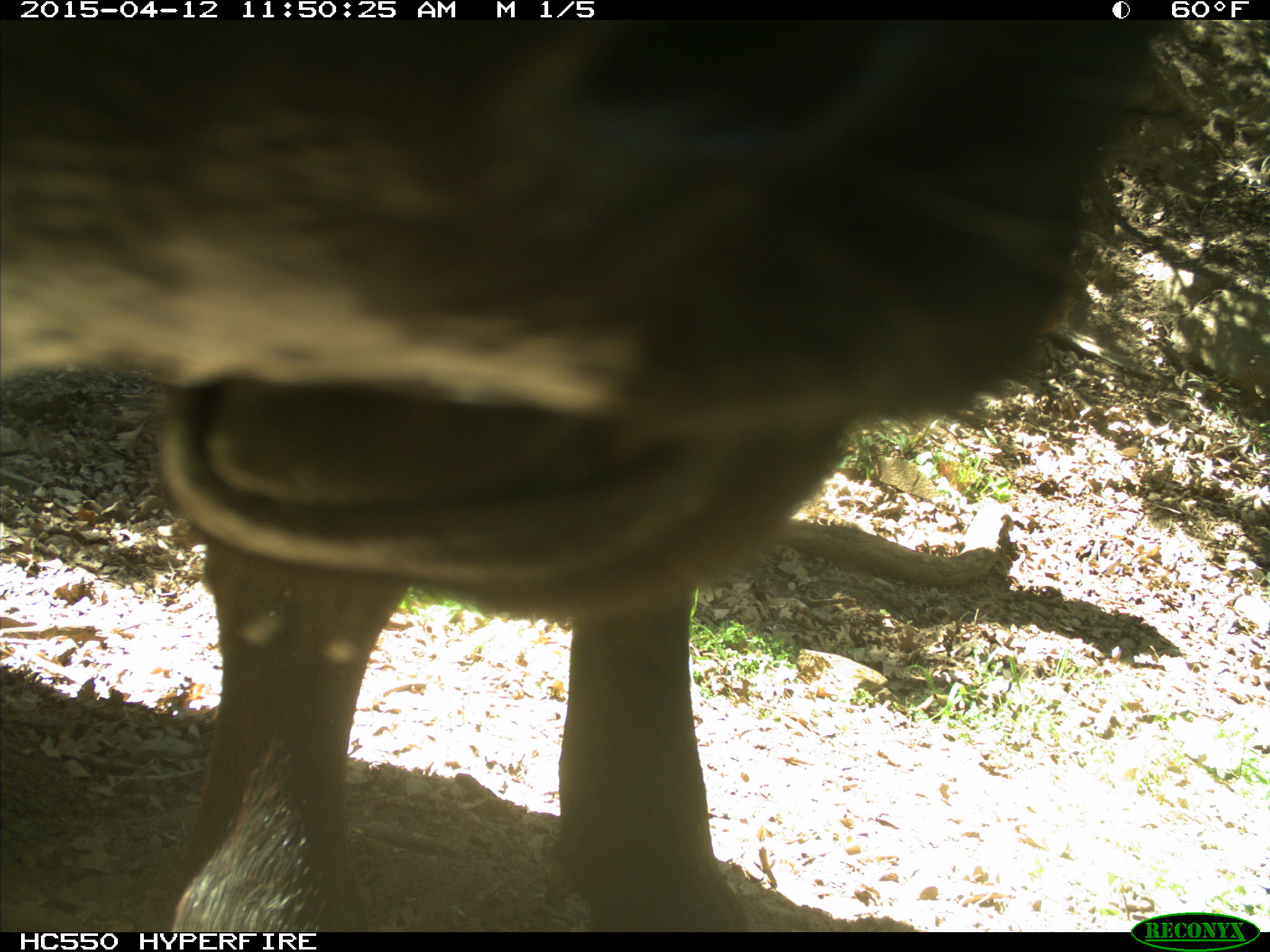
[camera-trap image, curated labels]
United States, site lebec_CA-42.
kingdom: Animalia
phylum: Chordata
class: Mammalia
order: Artiodactyla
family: Bovidae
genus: Bos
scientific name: Bos taurus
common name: domestic cow